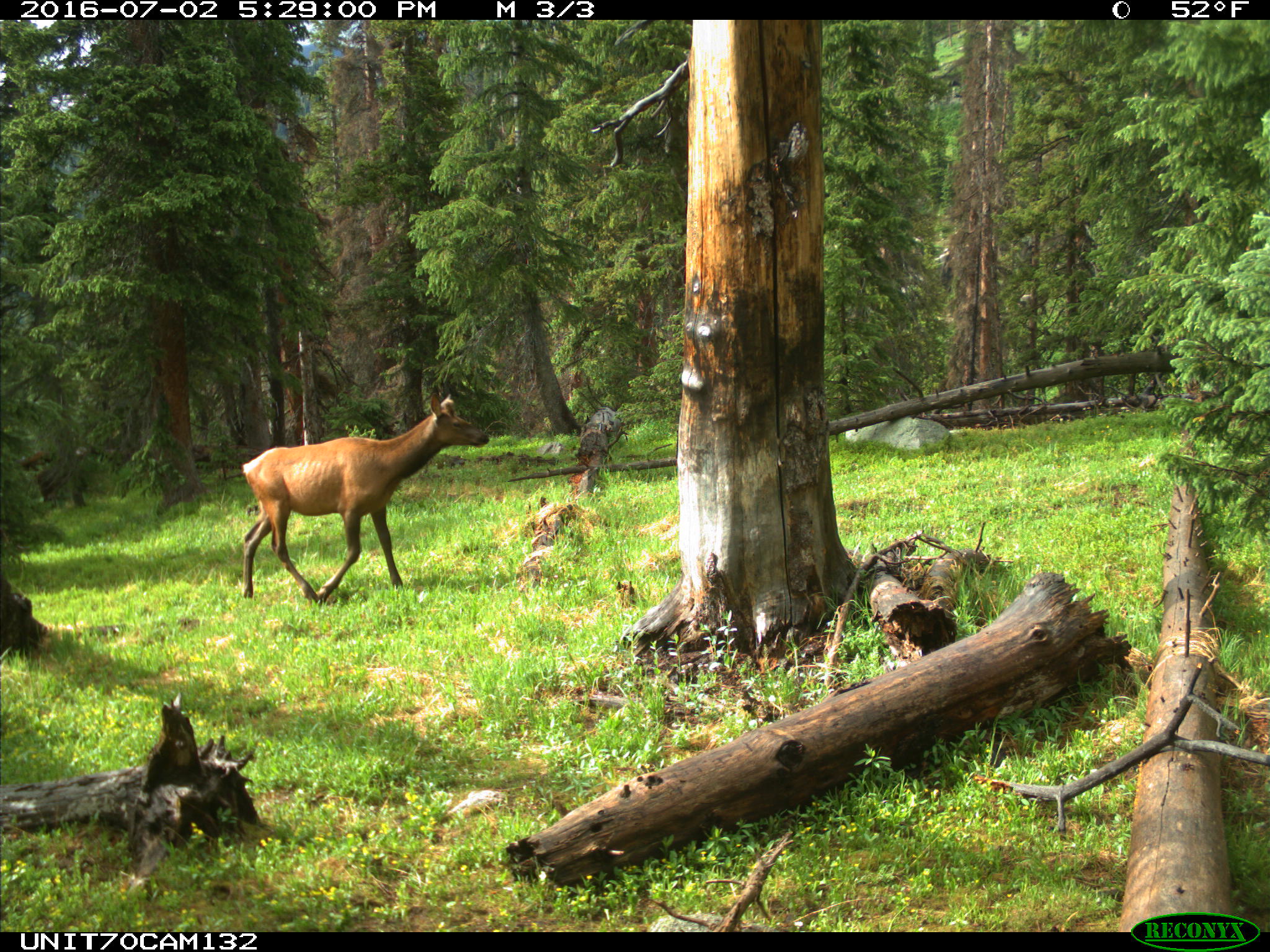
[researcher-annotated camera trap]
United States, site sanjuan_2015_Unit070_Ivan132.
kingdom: Animalia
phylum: Chordata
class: Mammalia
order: Artiodactyla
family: Cervidae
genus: Cervus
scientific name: Cervus elaphus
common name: red deer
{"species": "Cervus elaphus (red deer)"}